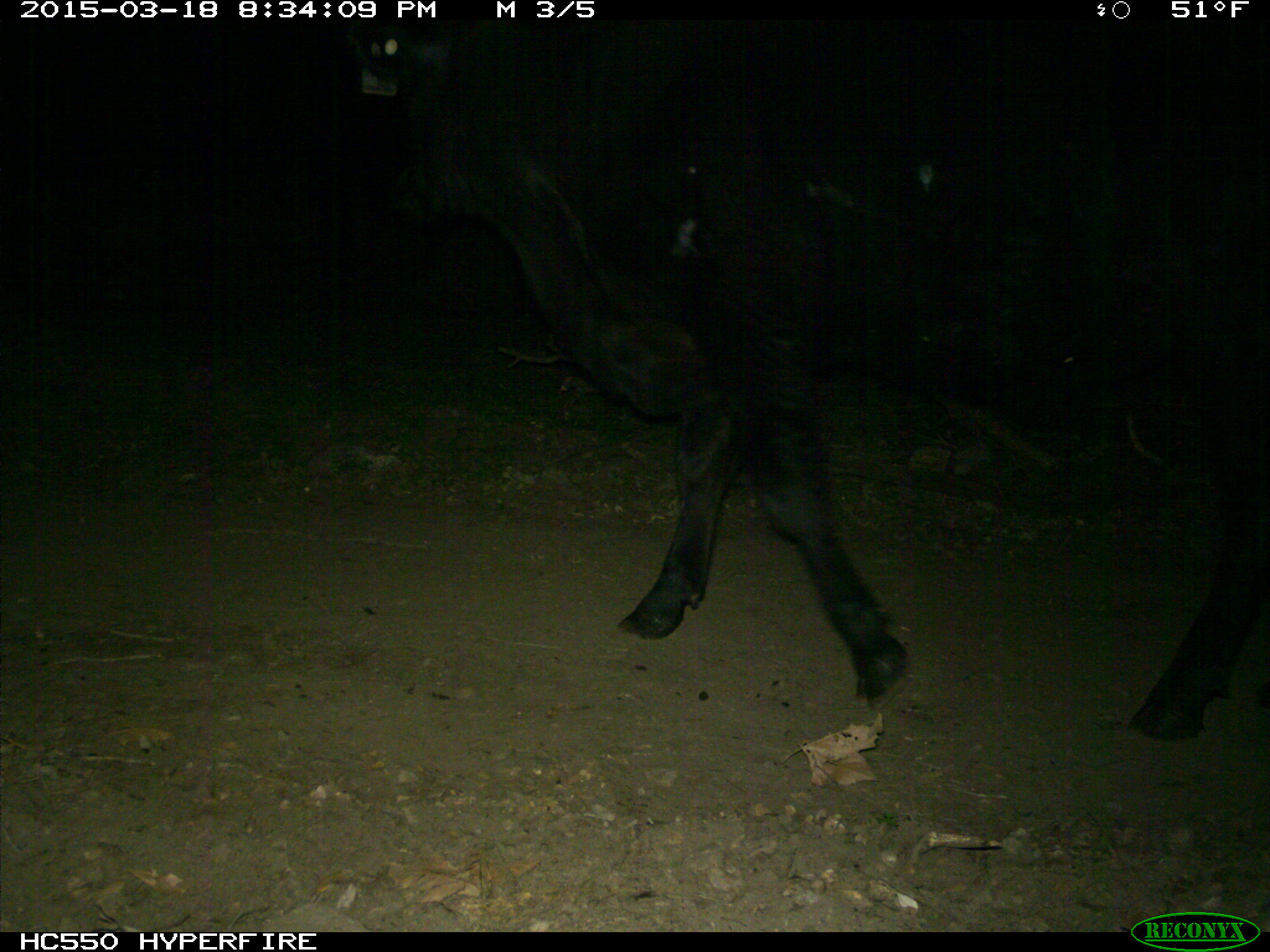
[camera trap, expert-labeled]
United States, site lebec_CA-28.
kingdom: Animalia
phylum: Chordata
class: Mammalia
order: Artiodactyla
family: Bovidae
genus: Bos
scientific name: Bos taurus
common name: domestic cow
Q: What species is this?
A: Bos taurus (domestic cow).